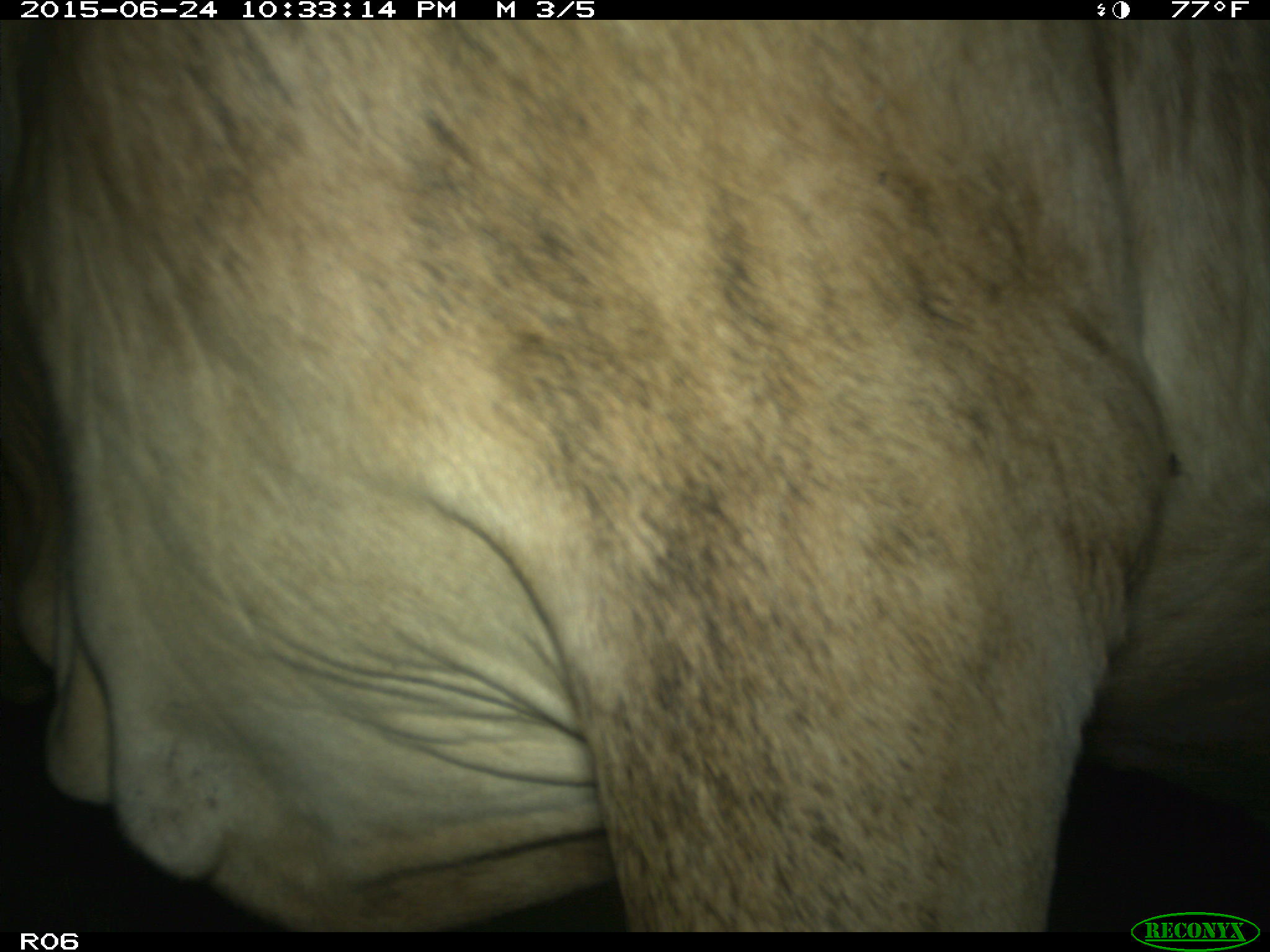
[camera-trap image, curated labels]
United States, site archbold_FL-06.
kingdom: Animalia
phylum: Chordata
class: Mammalia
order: Artiodactyla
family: Bovidae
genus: Bos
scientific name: Bos taurus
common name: domestic cow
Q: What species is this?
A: Bos taurus (domestic cow).